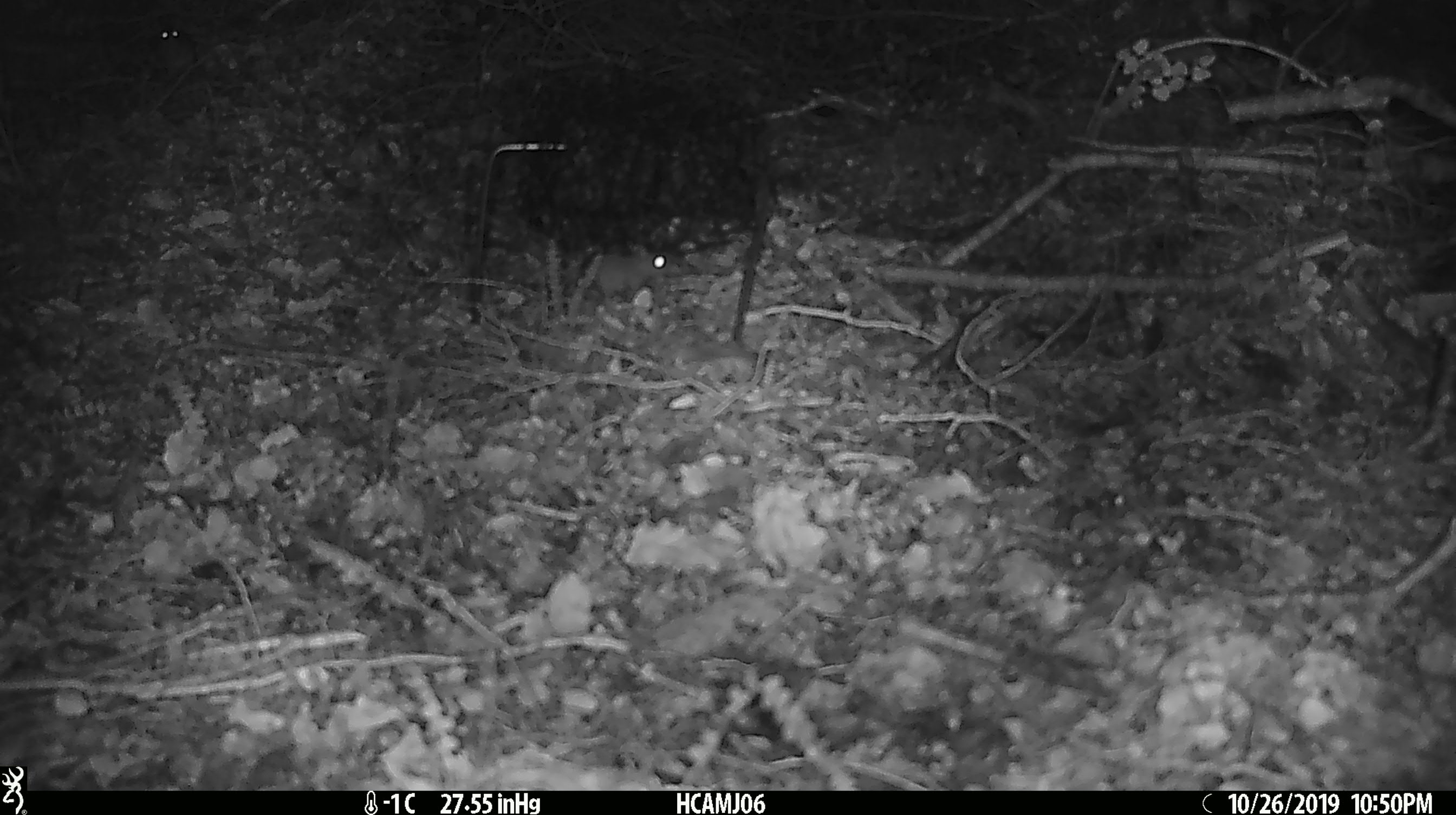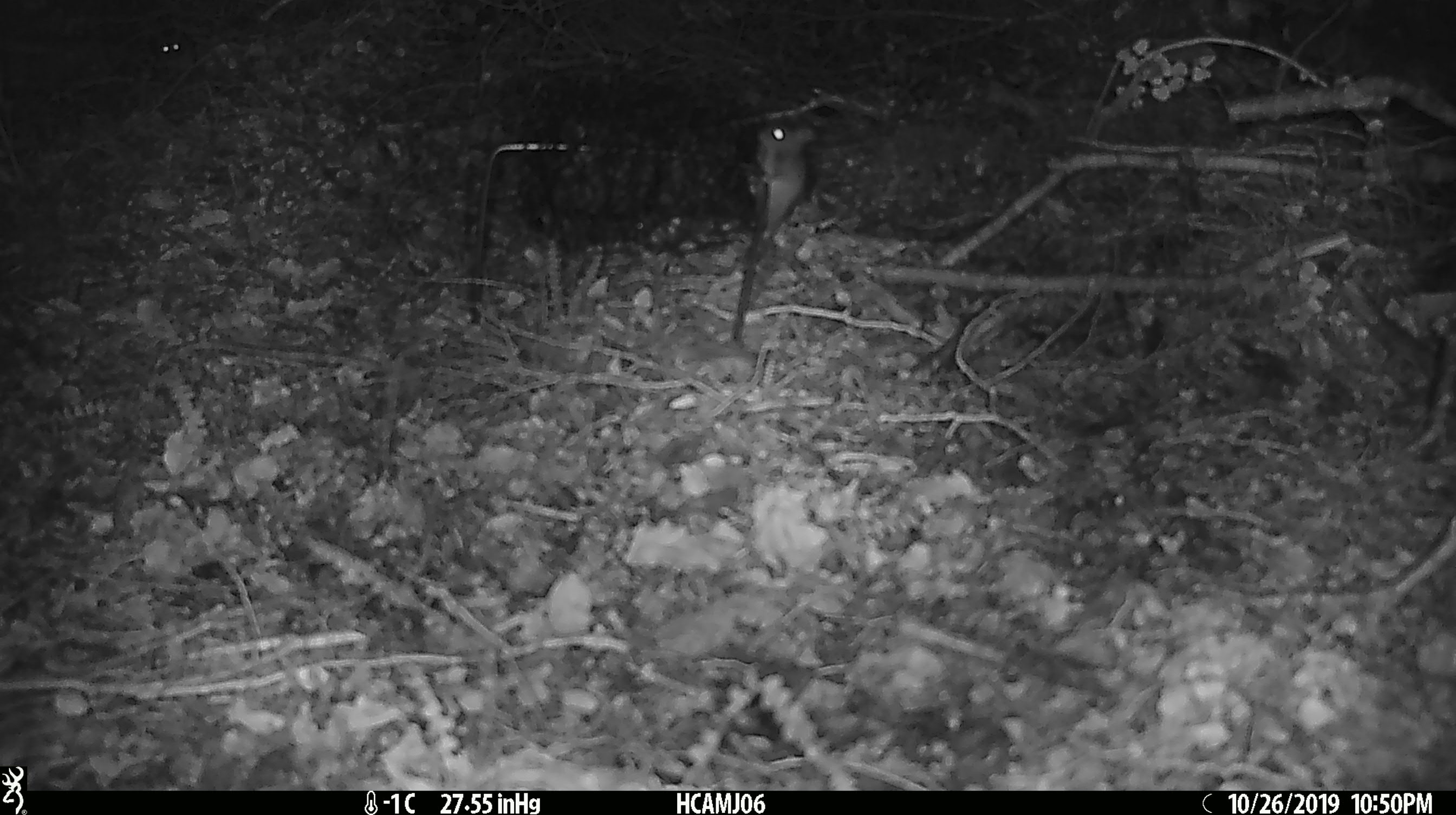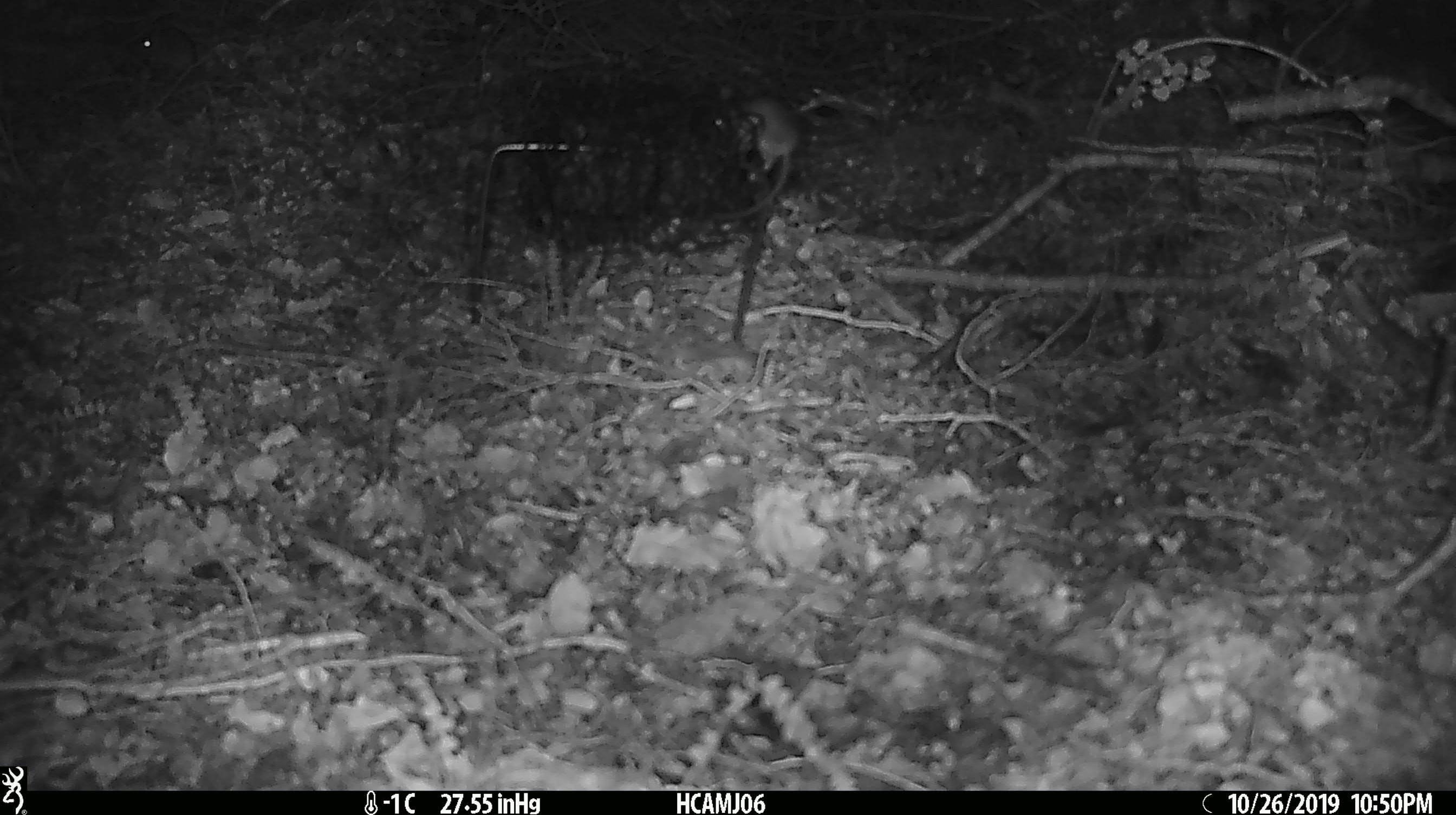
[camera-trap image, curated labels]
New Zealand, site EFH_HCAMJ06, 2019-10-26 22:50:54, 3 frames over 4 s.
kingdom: Animalia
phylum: Chordata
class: Mammalia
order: Rodentia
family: Muridae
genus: Mus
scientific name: Mus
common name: mouse